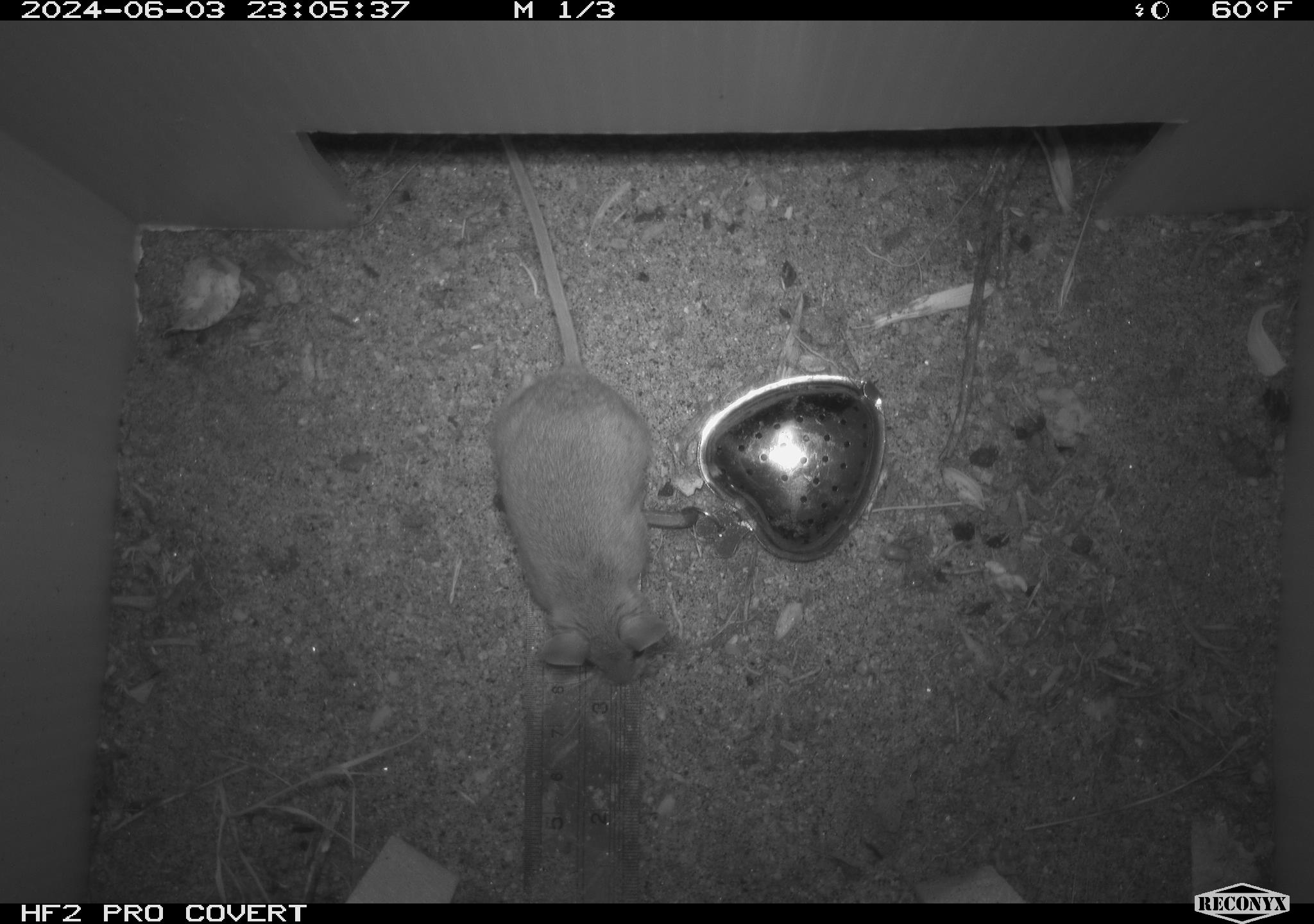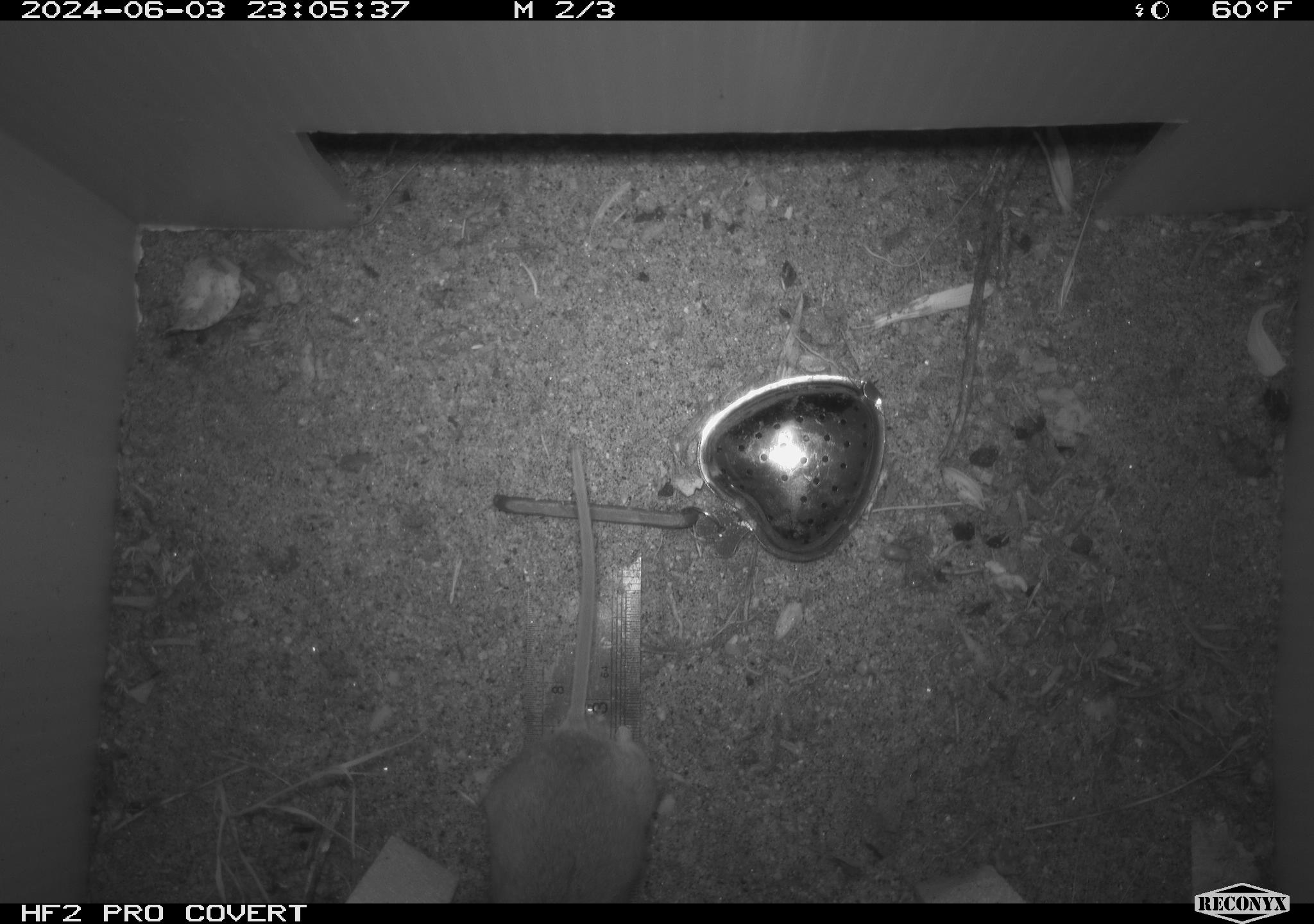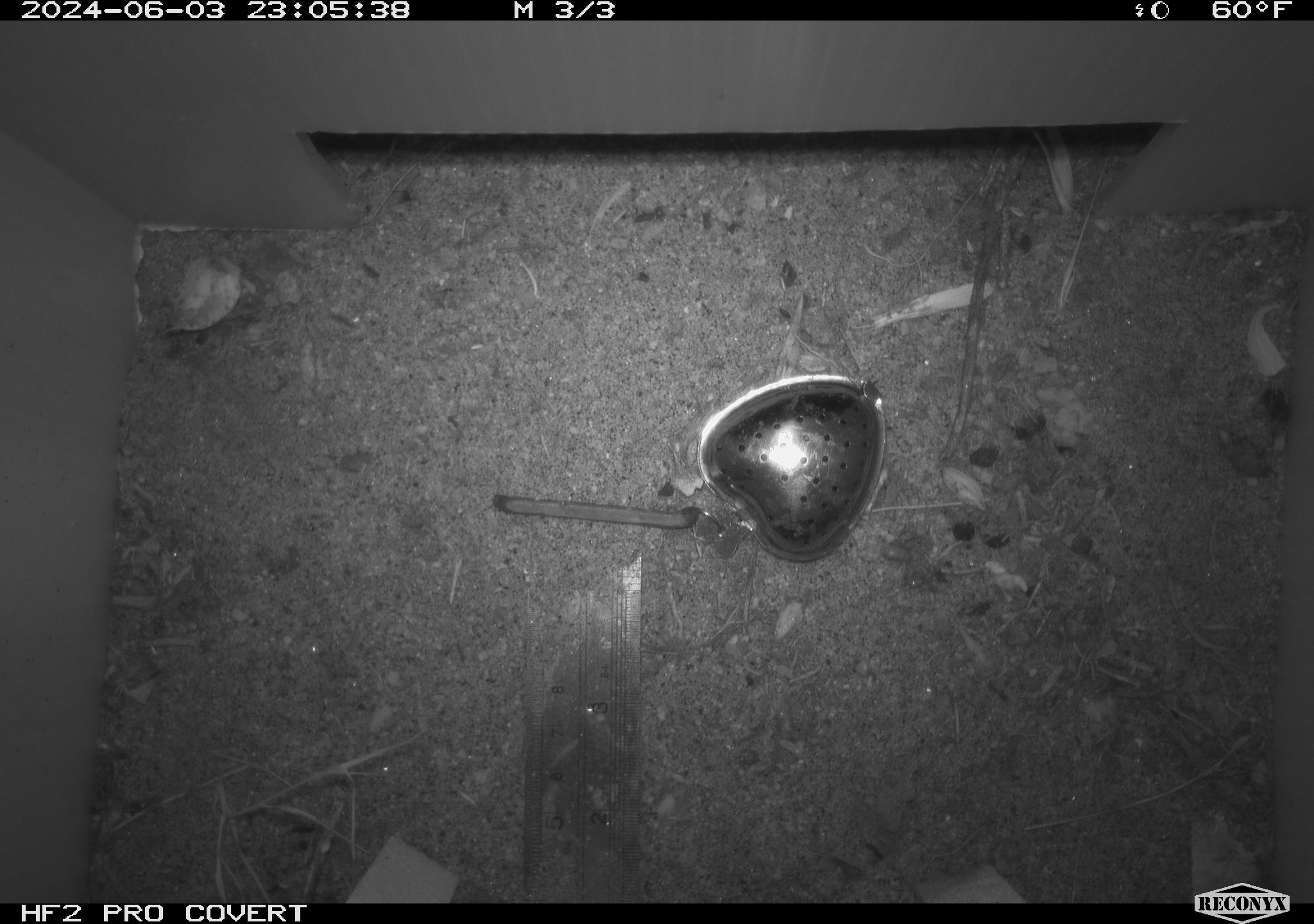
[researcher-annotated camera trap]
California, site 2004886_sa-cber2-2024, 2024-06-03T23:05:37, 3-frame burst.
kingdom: Animalia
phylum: Chordata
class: Mammalia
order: Rodentia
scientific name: Rodentia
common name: mouse species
Mouse species (Rodentia).